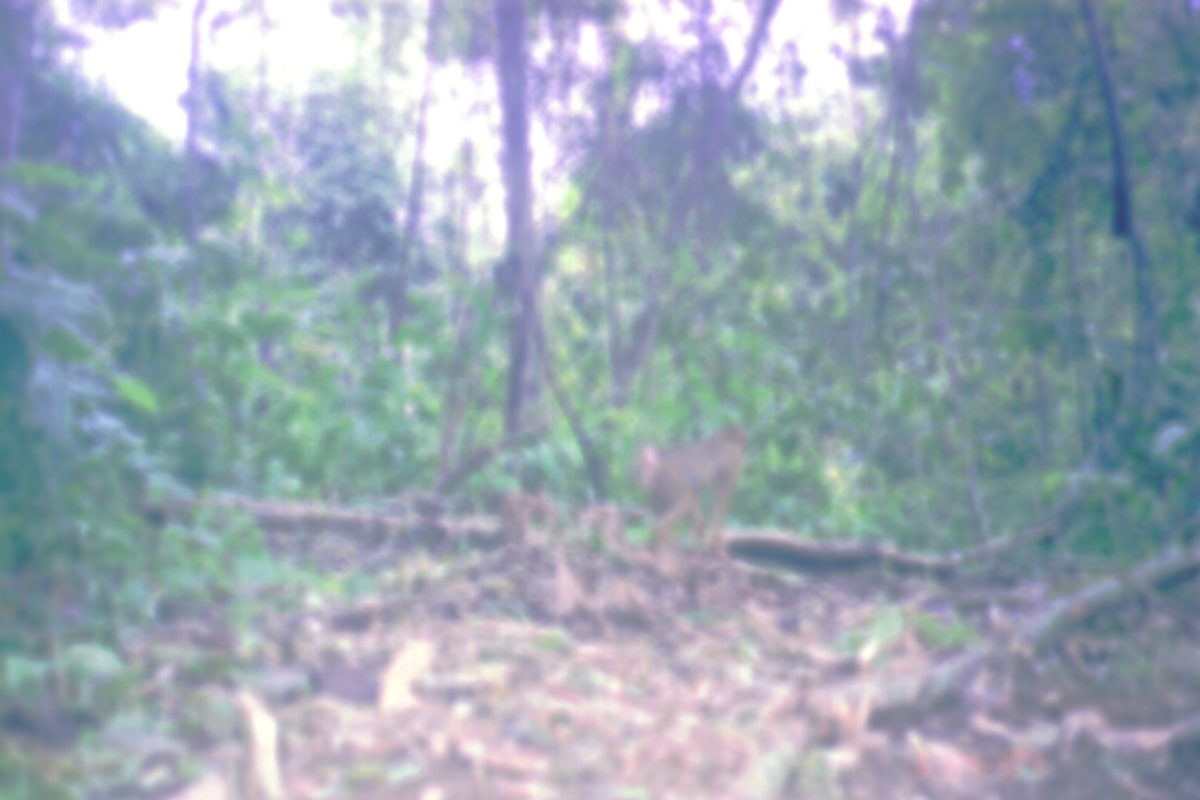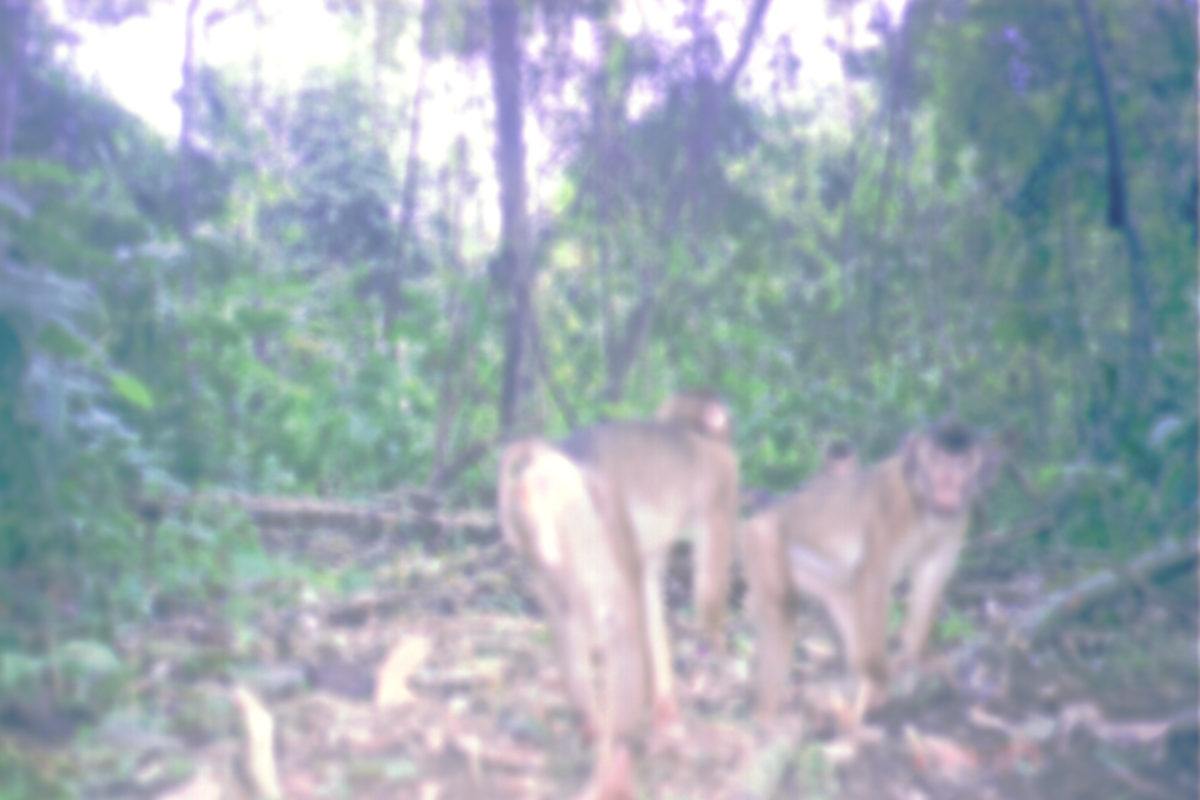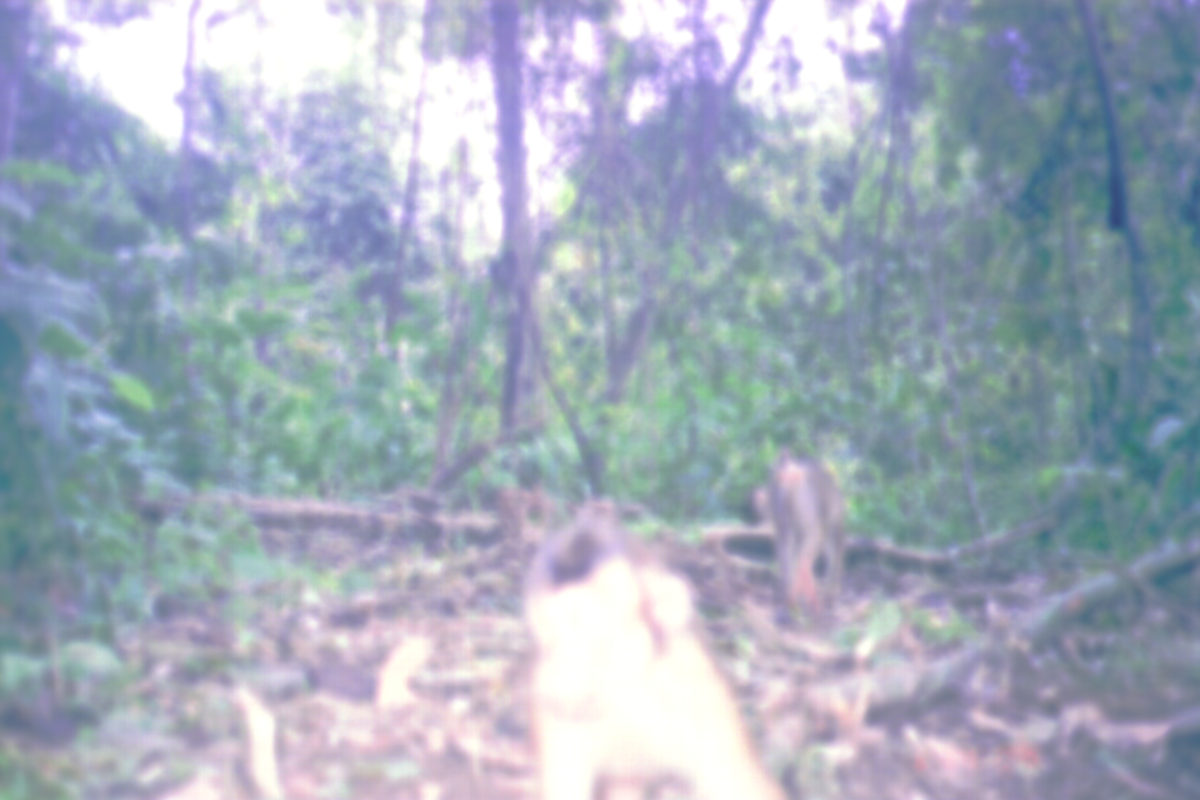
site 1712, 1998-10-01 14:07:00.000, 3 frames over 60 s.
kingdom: Animalia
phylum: Chordata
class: Mammalia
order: Primates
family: Cercopithecidae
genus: Macaca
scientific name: Macaca nemestrina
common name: southern pig-tailed macaque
Macaca nemestrina (southern pig-tailed macaque), count 1.